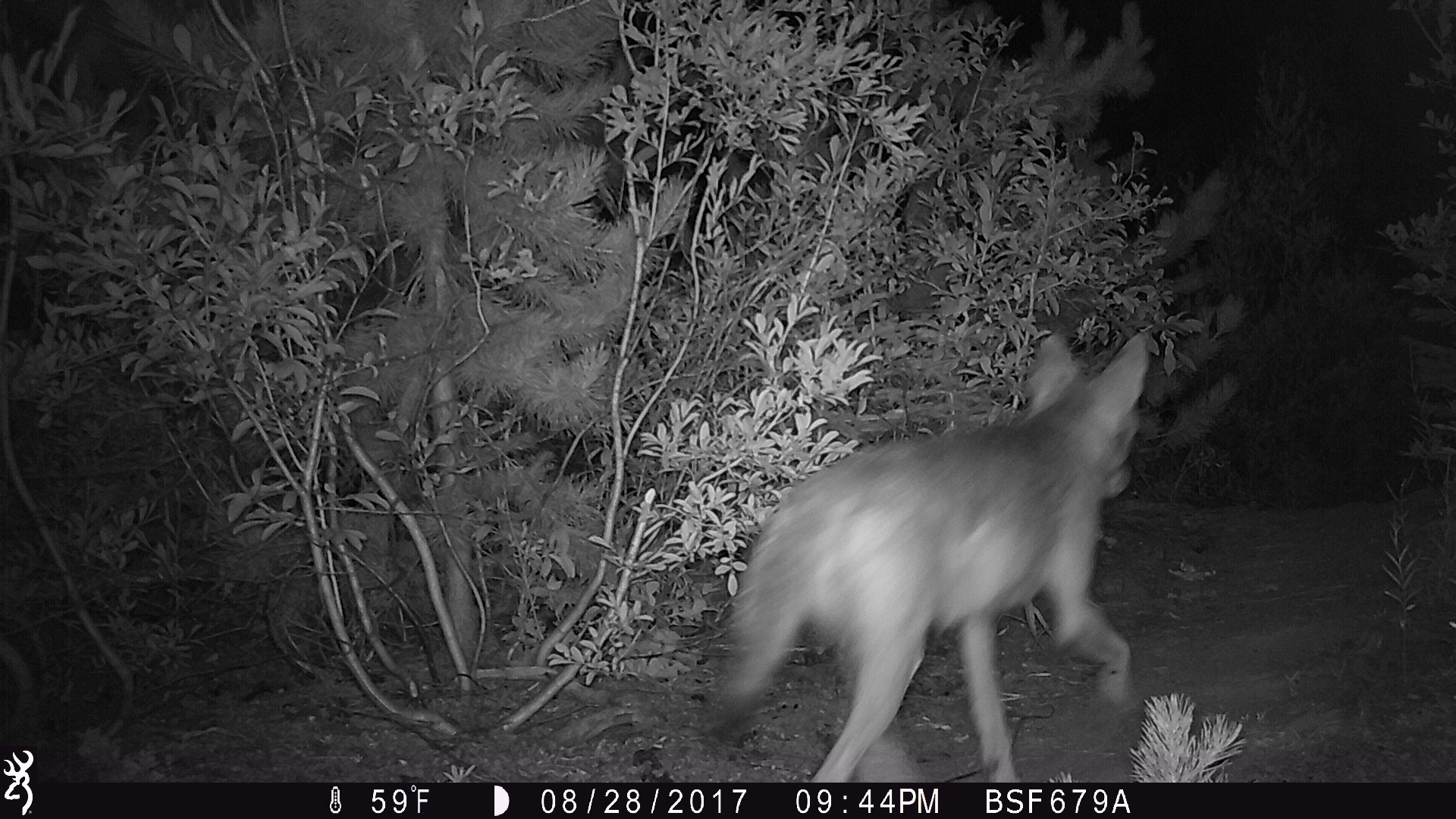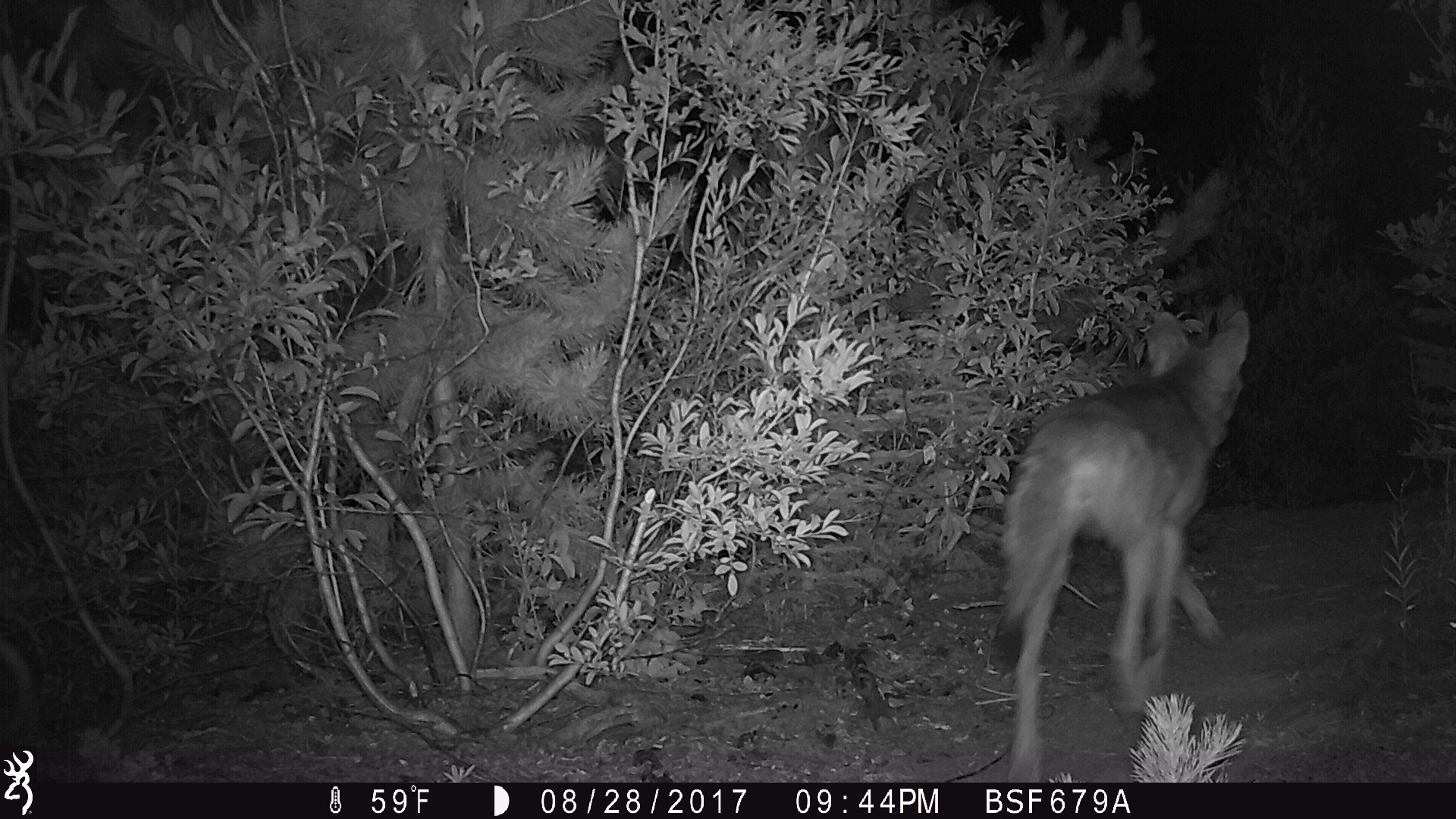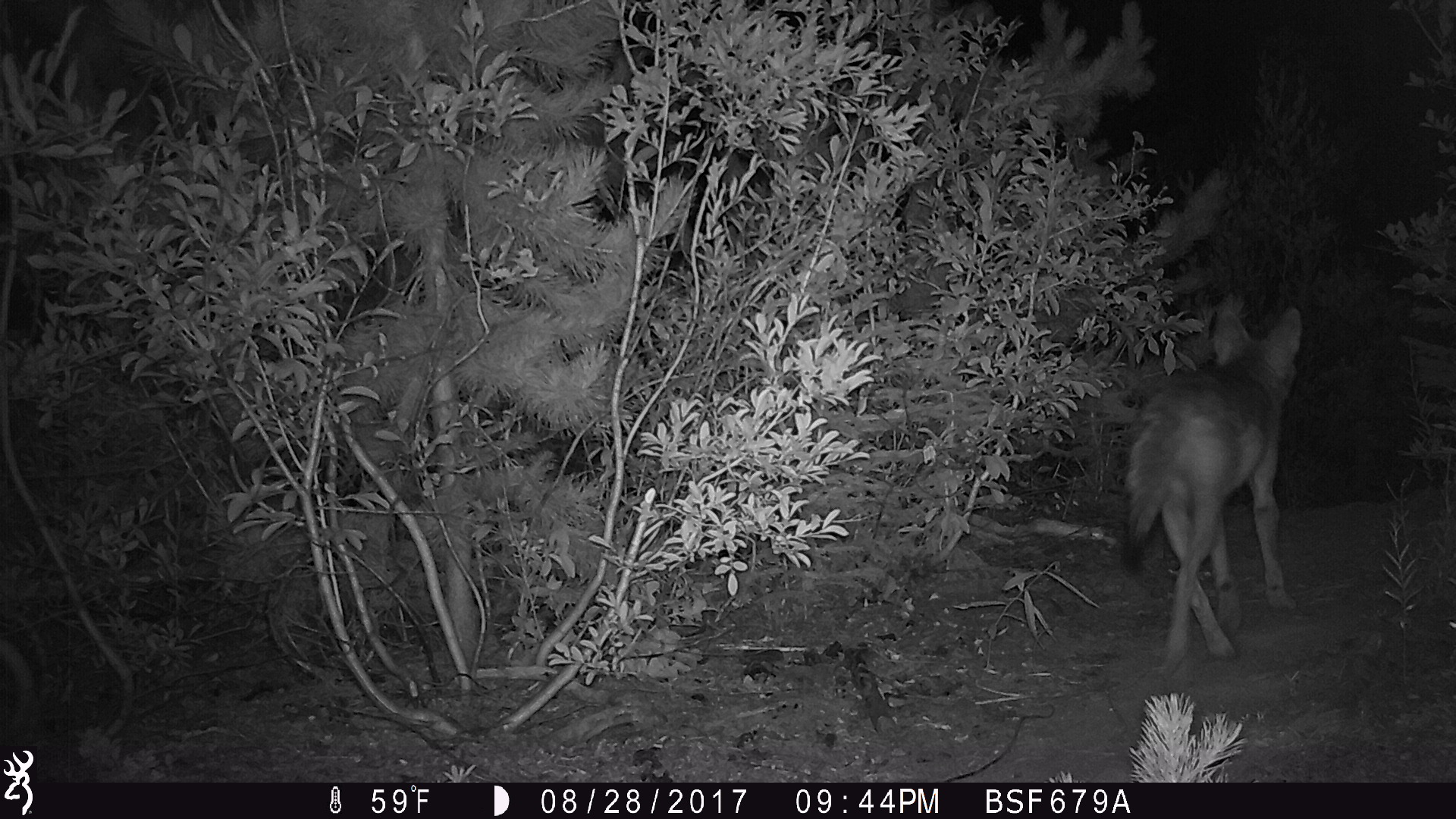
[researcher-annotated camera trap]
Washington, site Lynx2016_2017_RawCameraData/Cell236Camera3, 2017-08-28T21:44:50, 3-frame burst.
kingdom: Animalia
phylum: Chordata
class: Mammalia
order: Carnivora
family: Canidae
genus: Canis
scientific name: Canis latrans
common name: coyote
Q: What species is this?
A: Canis latrans (coyote).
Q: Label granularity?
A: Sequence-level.